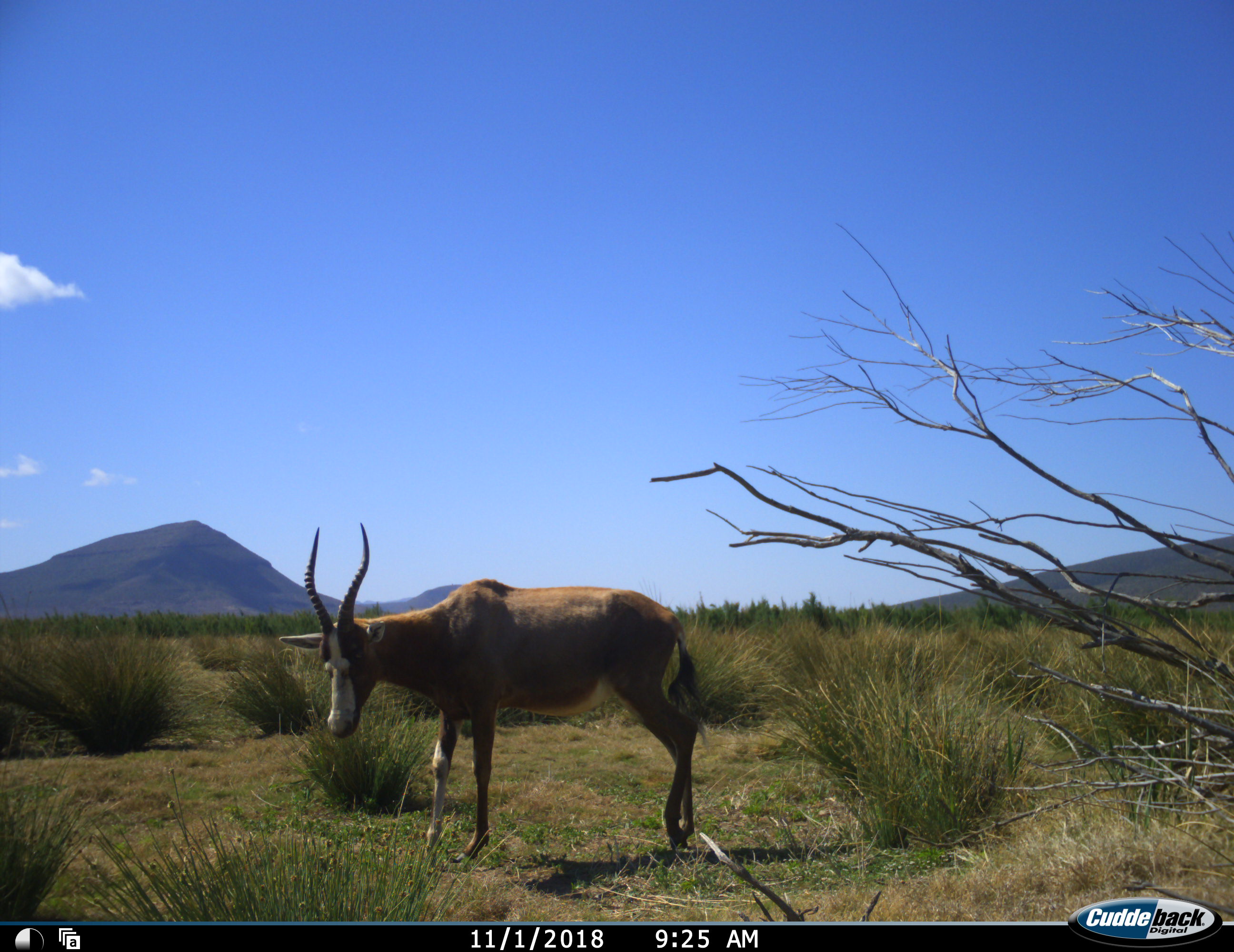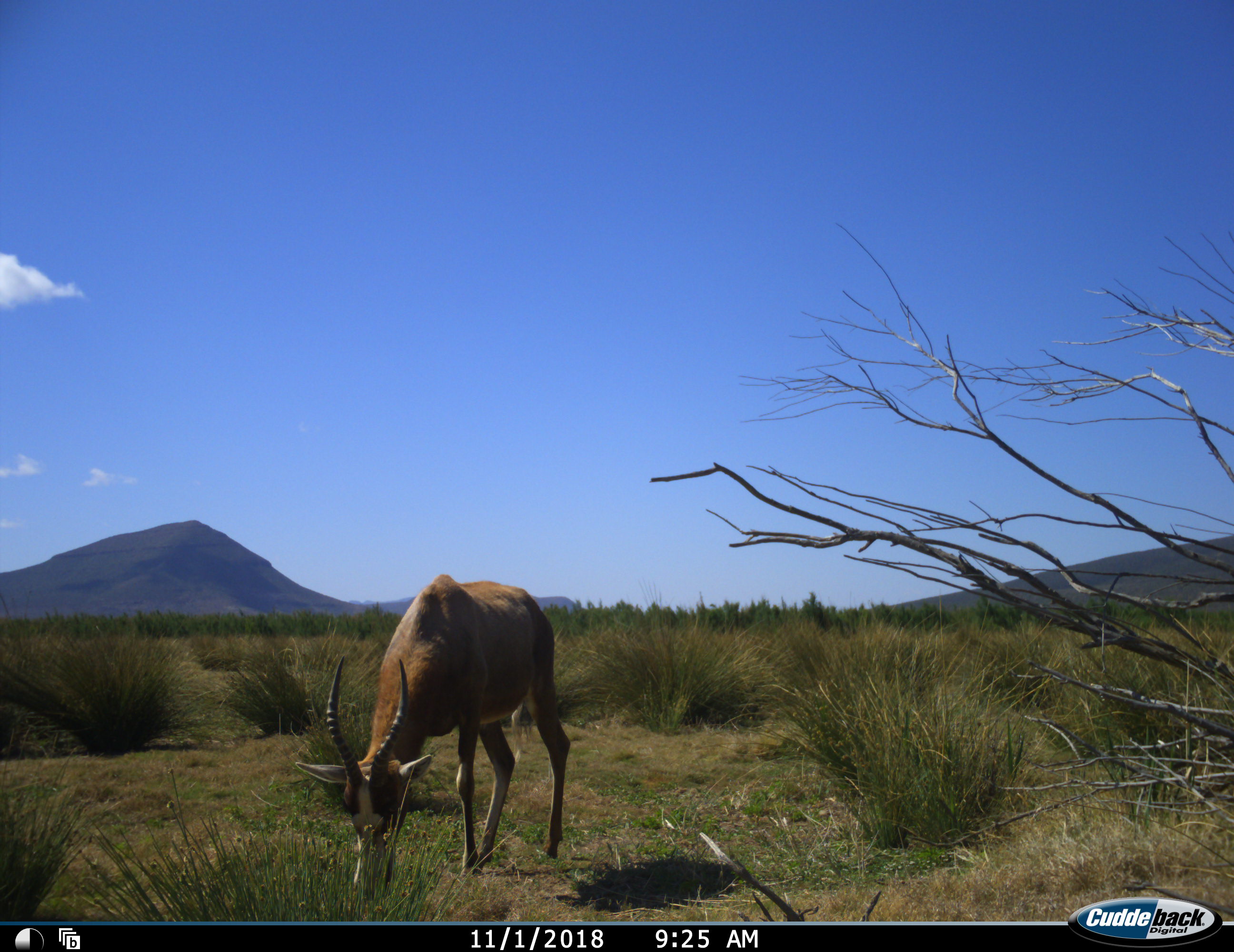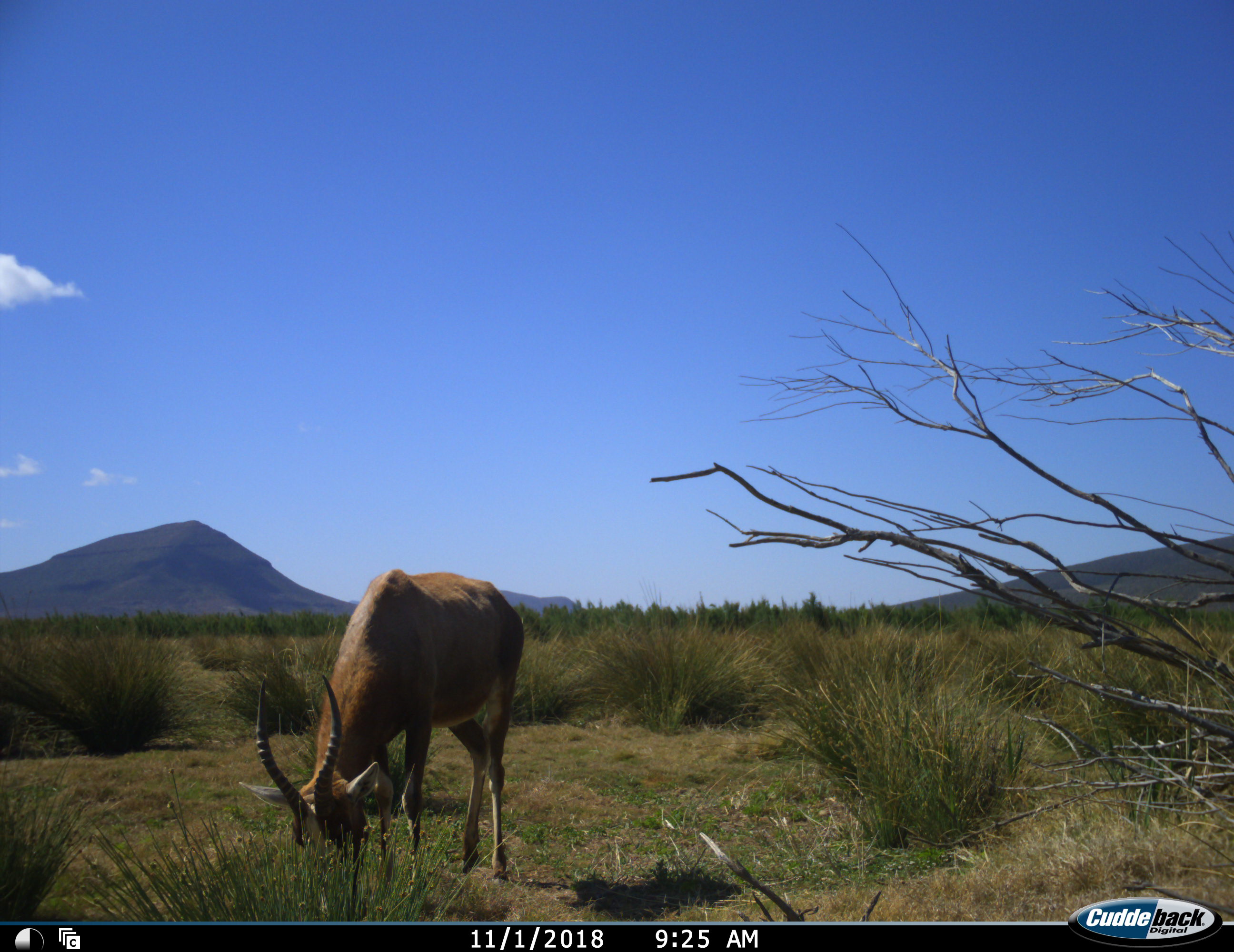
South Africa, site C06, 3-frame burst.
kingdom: Animalia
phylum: Chordata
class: Mammalia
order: Artiodactyla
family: Bovidae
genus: Damaliscus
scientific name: Damaliscus pygargus phillipsi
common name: blesbok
Blesbok (Damaliscus pygargus phillipsi), count 1. Behavior (volunteer vote fractions): standing 11%, resting 0%, moving 56%, interacting 0%. Young present (vote fraction): 0%. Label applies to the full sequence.